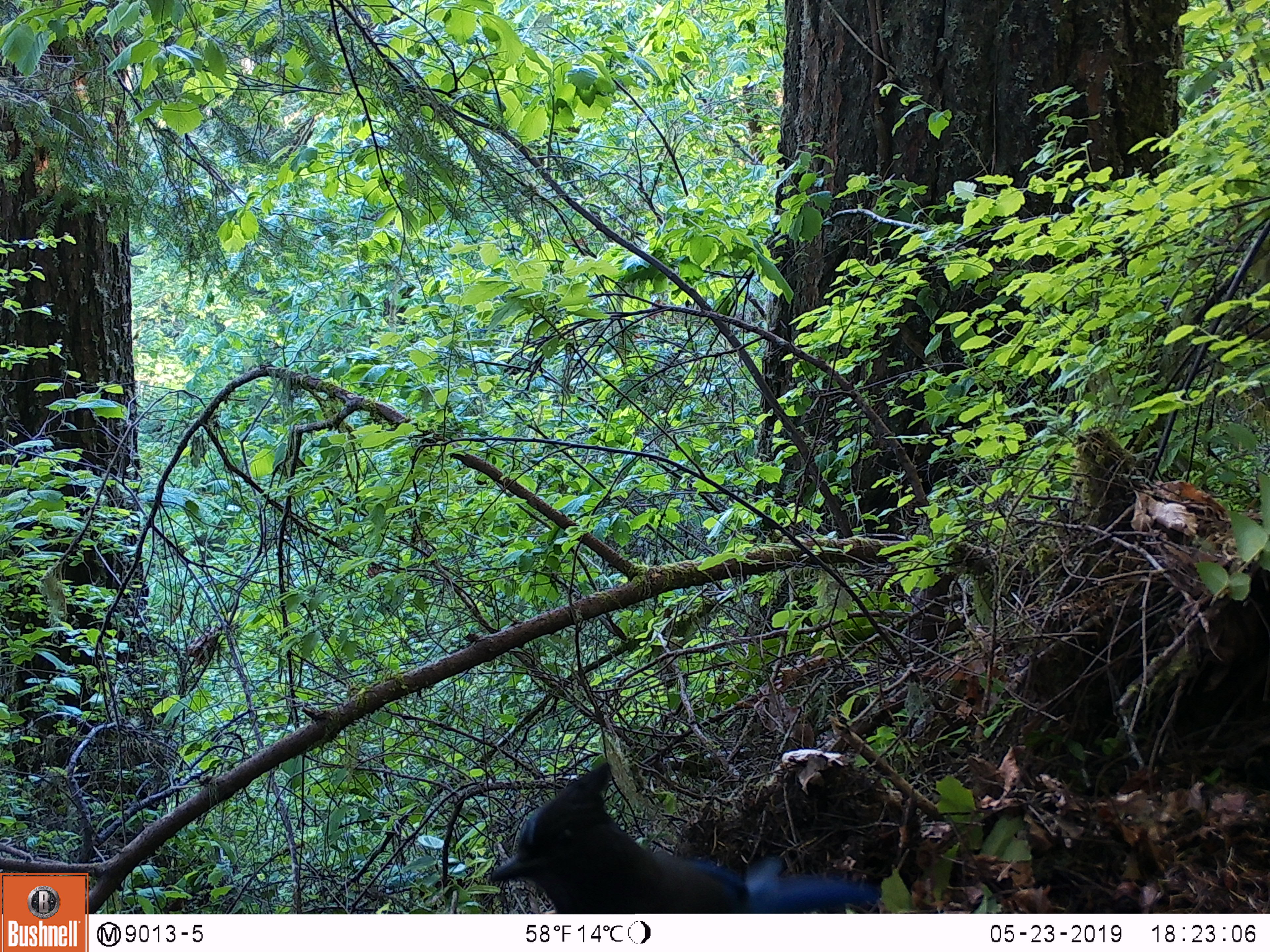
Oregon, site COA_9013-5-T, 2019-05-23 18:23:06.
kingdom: Animalia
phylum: Chordata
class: Aves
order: Passeriformes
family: Corvidae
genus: Cyanocitta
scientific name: Cyanocitta stelleri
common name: steller's jay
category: stellers jay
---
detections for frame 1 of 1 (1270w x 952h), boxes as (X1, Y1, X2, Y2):
stellers jay: (479, 771, 874, 910)